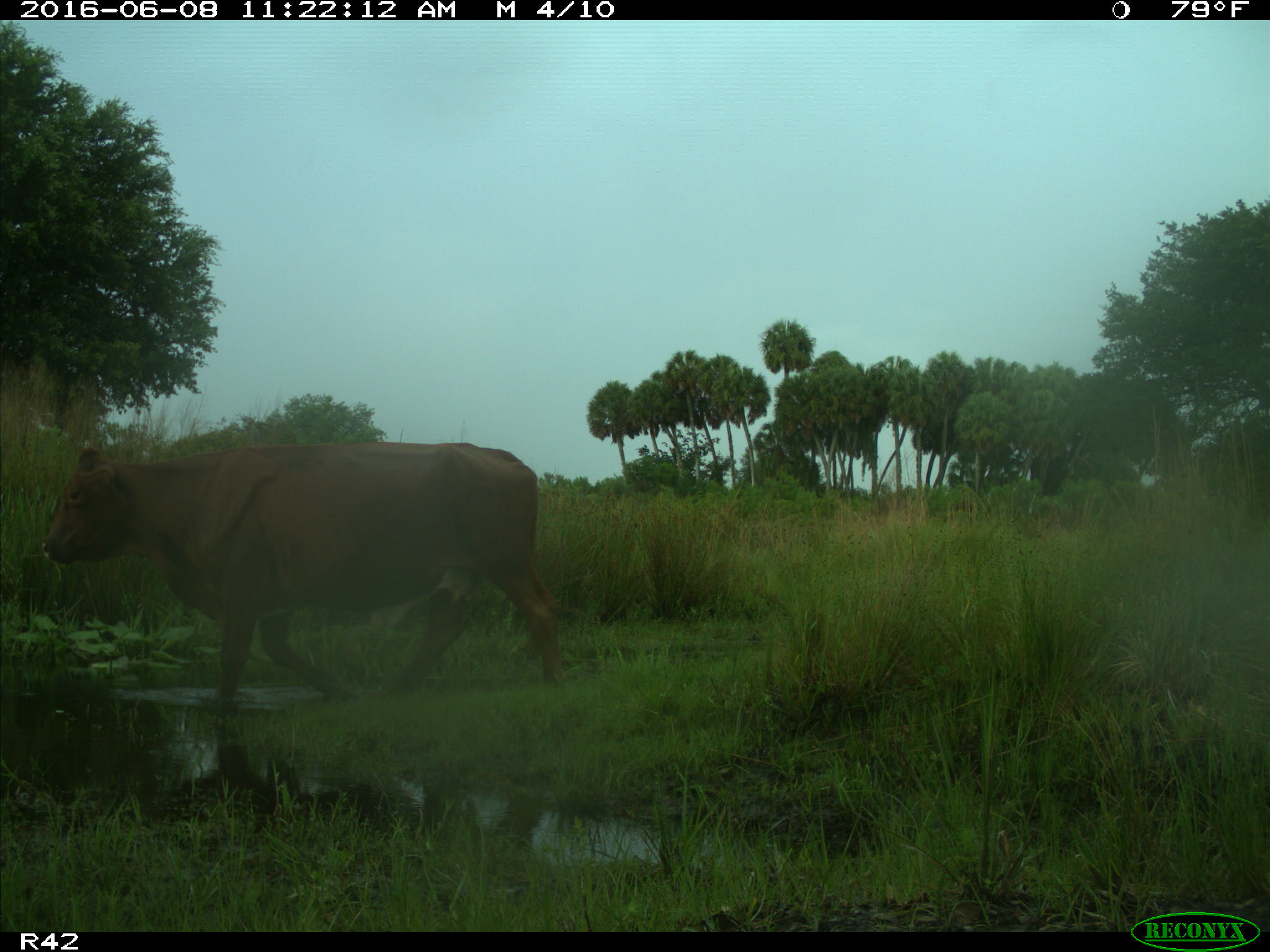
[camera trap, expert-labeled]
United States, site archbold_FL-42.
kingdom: Animalia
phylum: Chordata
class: Mammalia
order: Artiodactyla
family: Bovidae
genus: Bos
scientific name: Bos taurus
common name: domestic cow